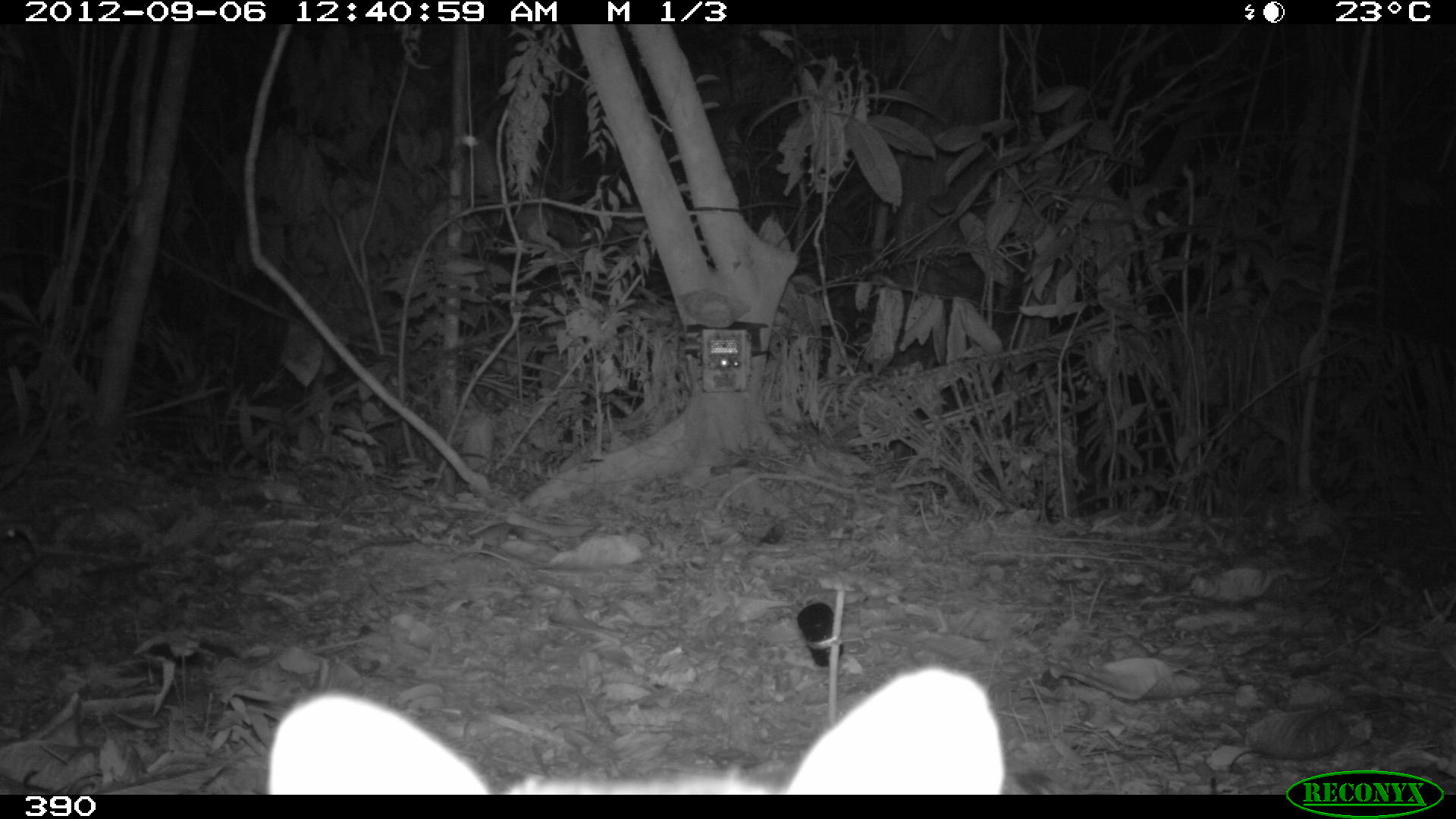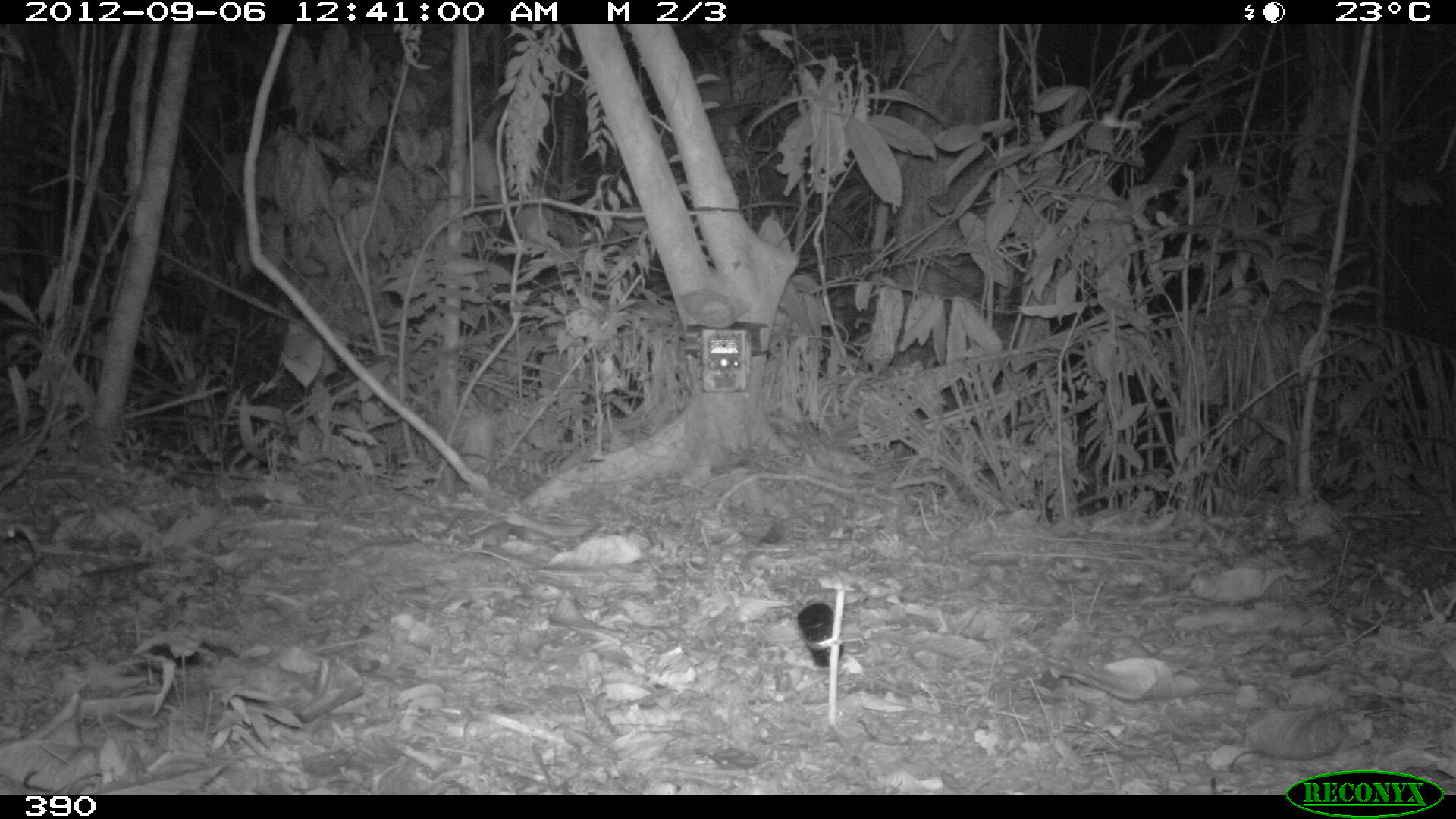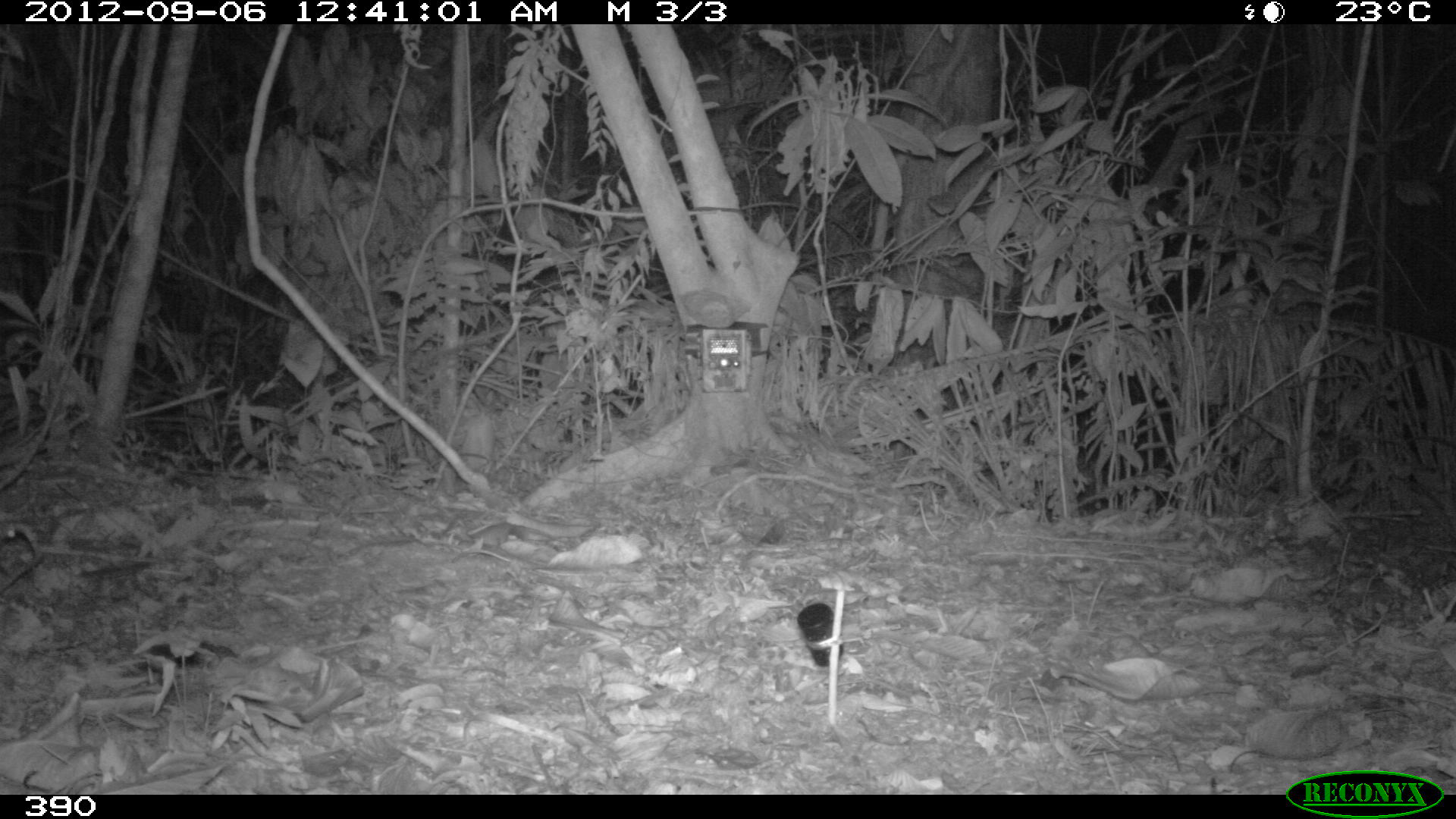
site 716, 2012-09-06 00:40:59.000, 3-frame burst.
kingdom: Animalia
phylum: Chordata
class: Mammalia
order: Carnivora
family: Felidae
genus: Leopardus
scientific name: Leopardus pardalis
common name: ocelot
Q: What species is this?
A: Leopardus pardalis (ocelot).